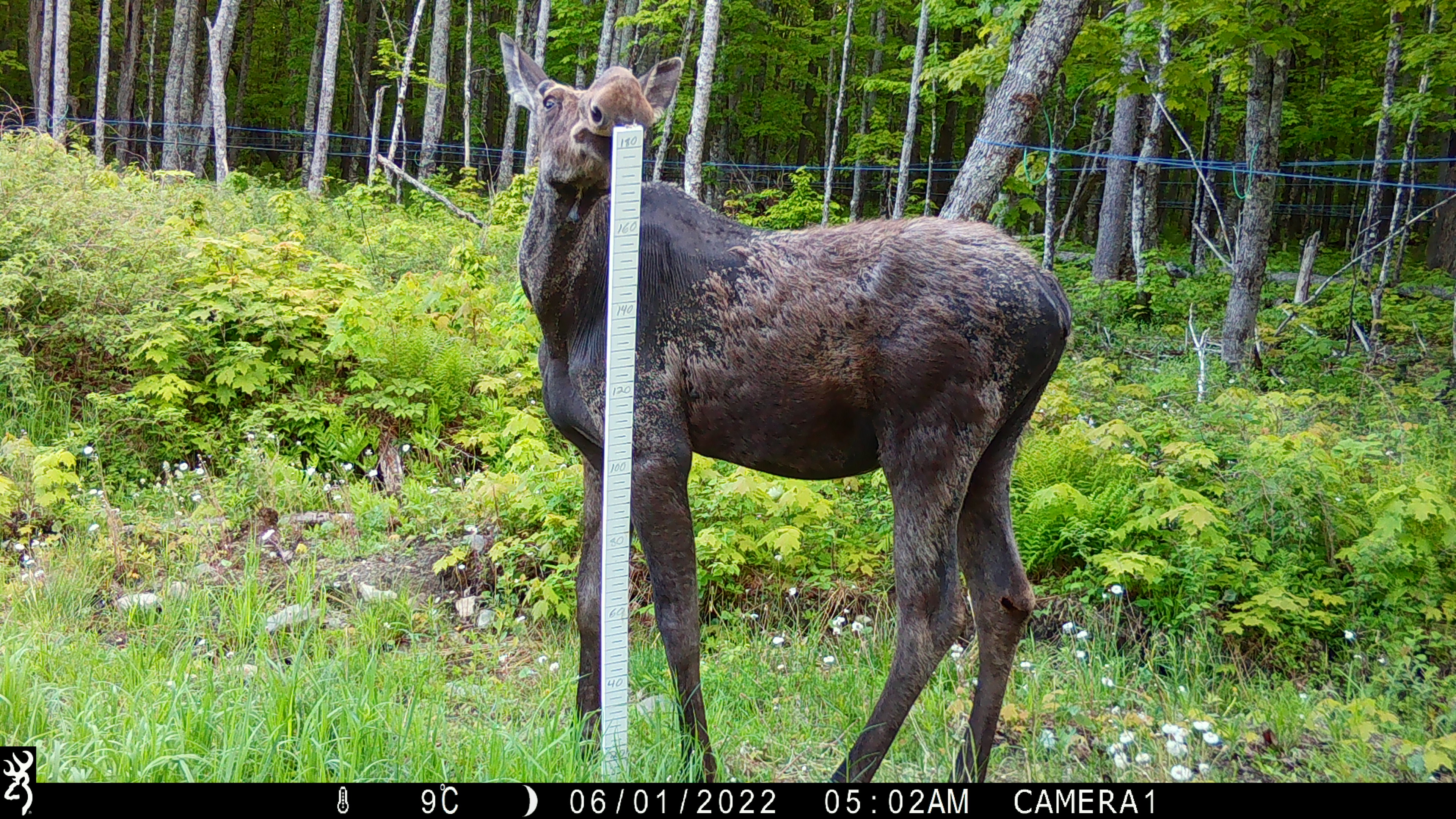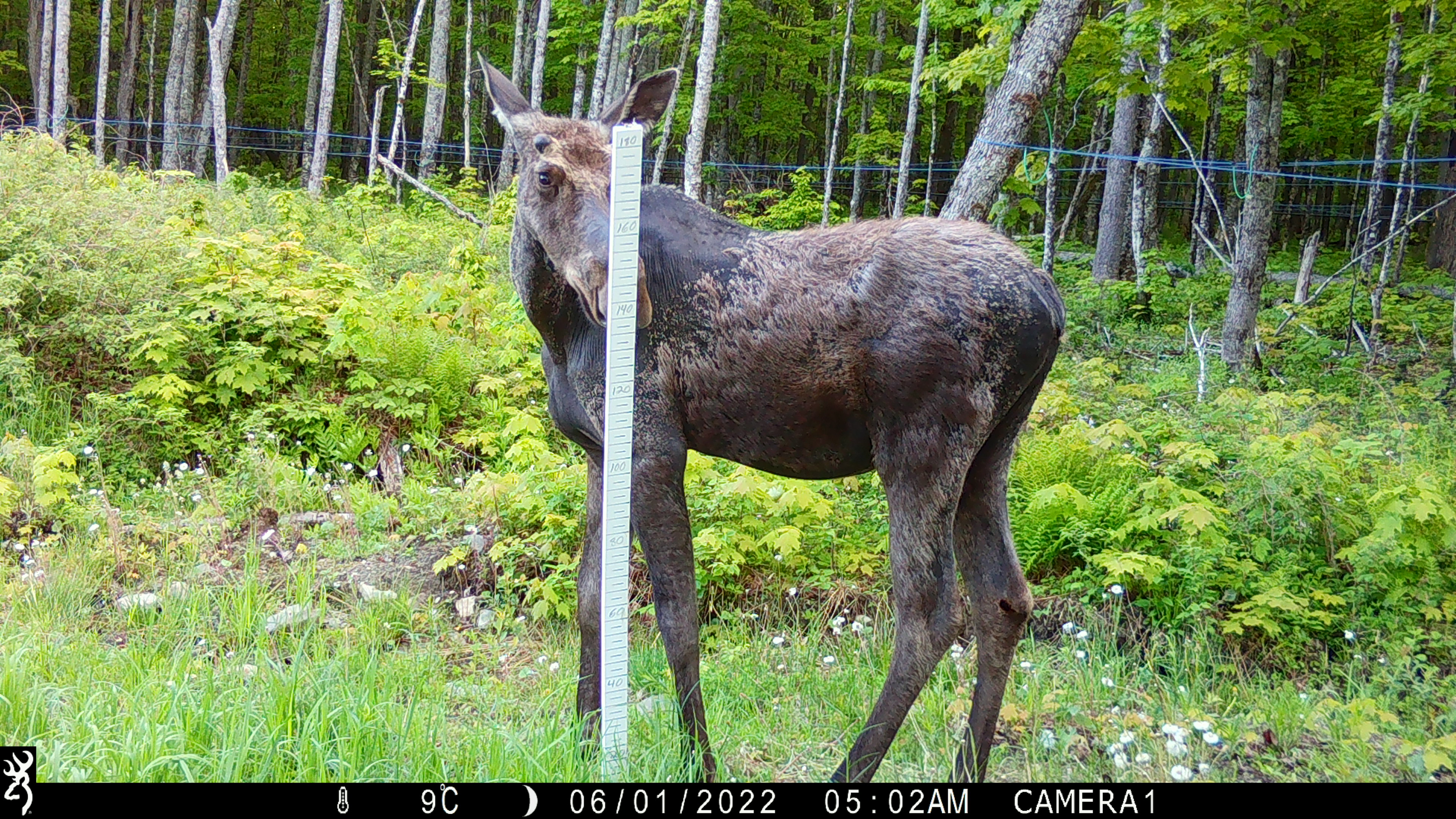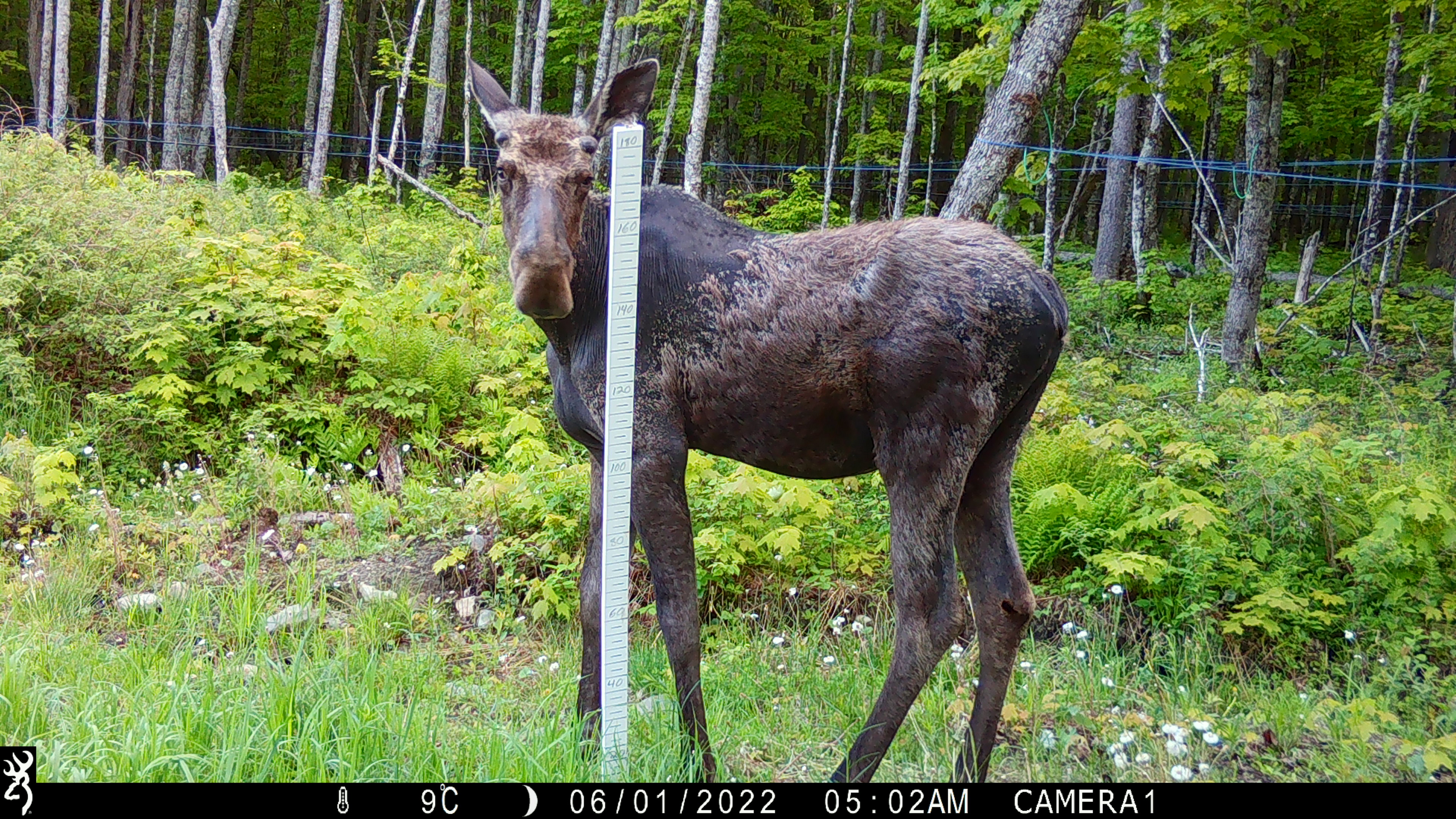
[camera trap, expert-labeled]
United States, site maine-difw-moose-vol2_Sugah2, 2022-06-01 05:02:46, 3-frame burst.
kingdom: Animalia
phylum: Chordata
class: Mammalia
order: Artiodactyla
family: Cervidae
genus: Alces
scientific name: Alces alces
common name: moose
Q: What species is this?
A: Moose (Alces alces).